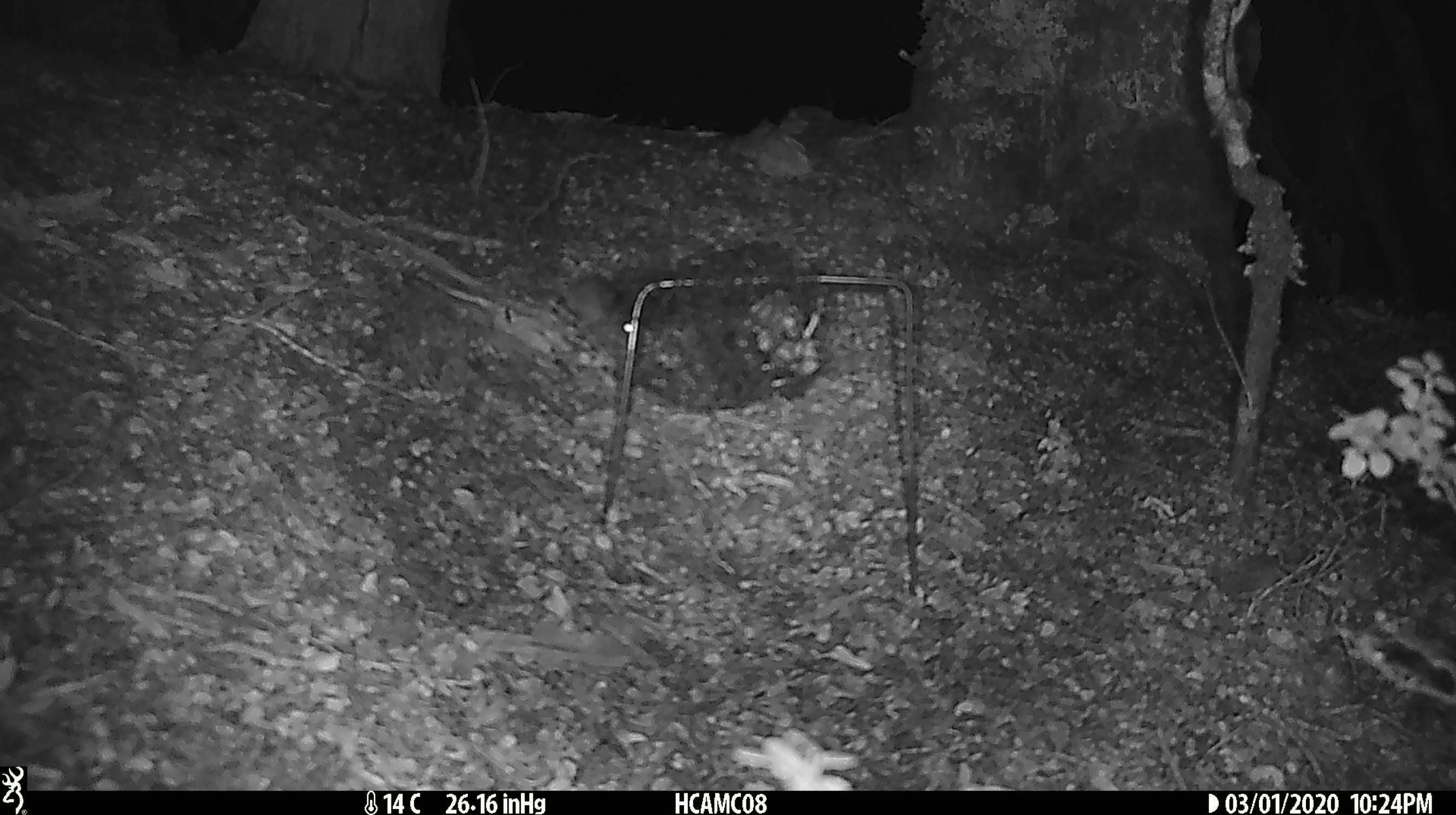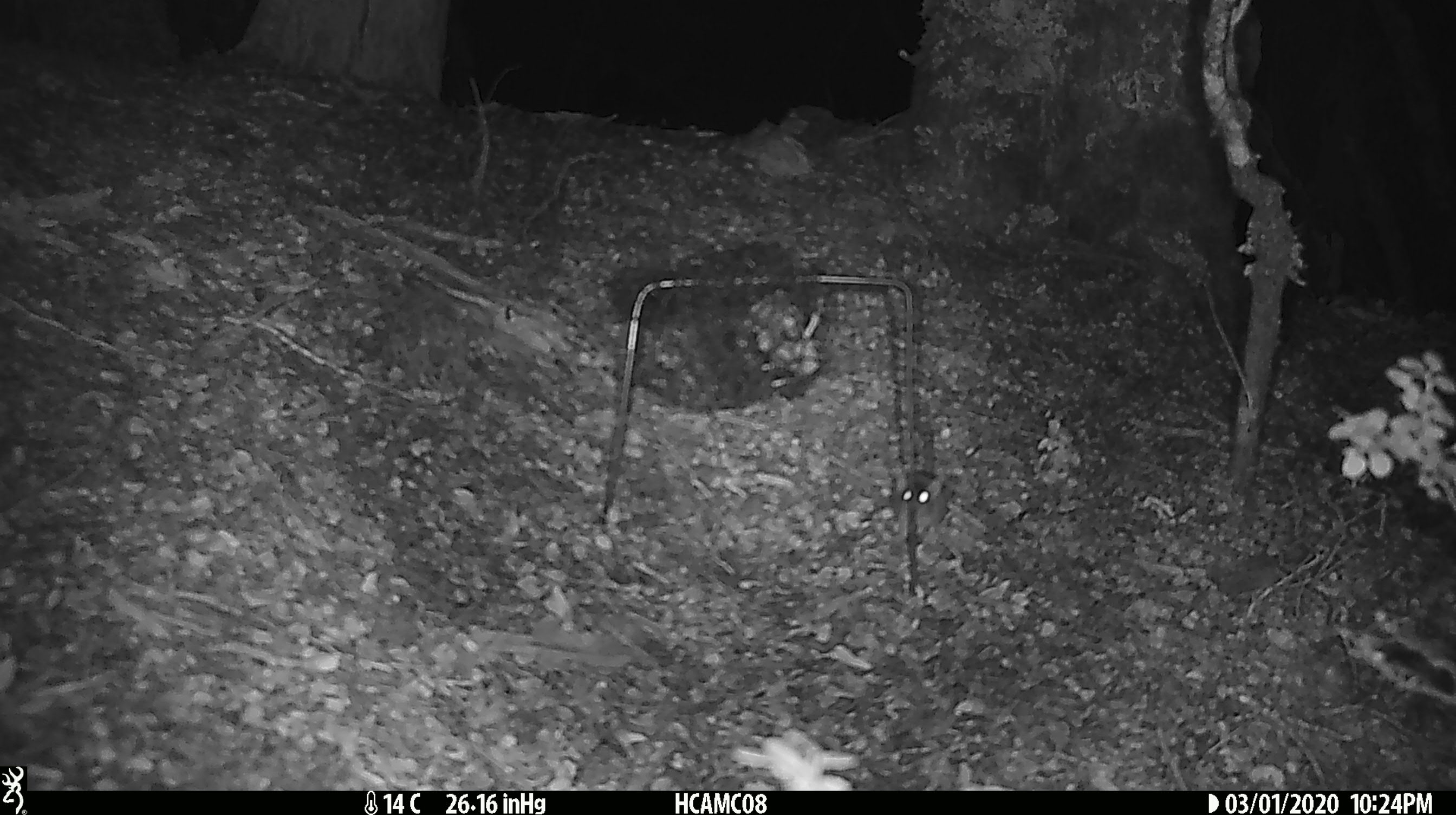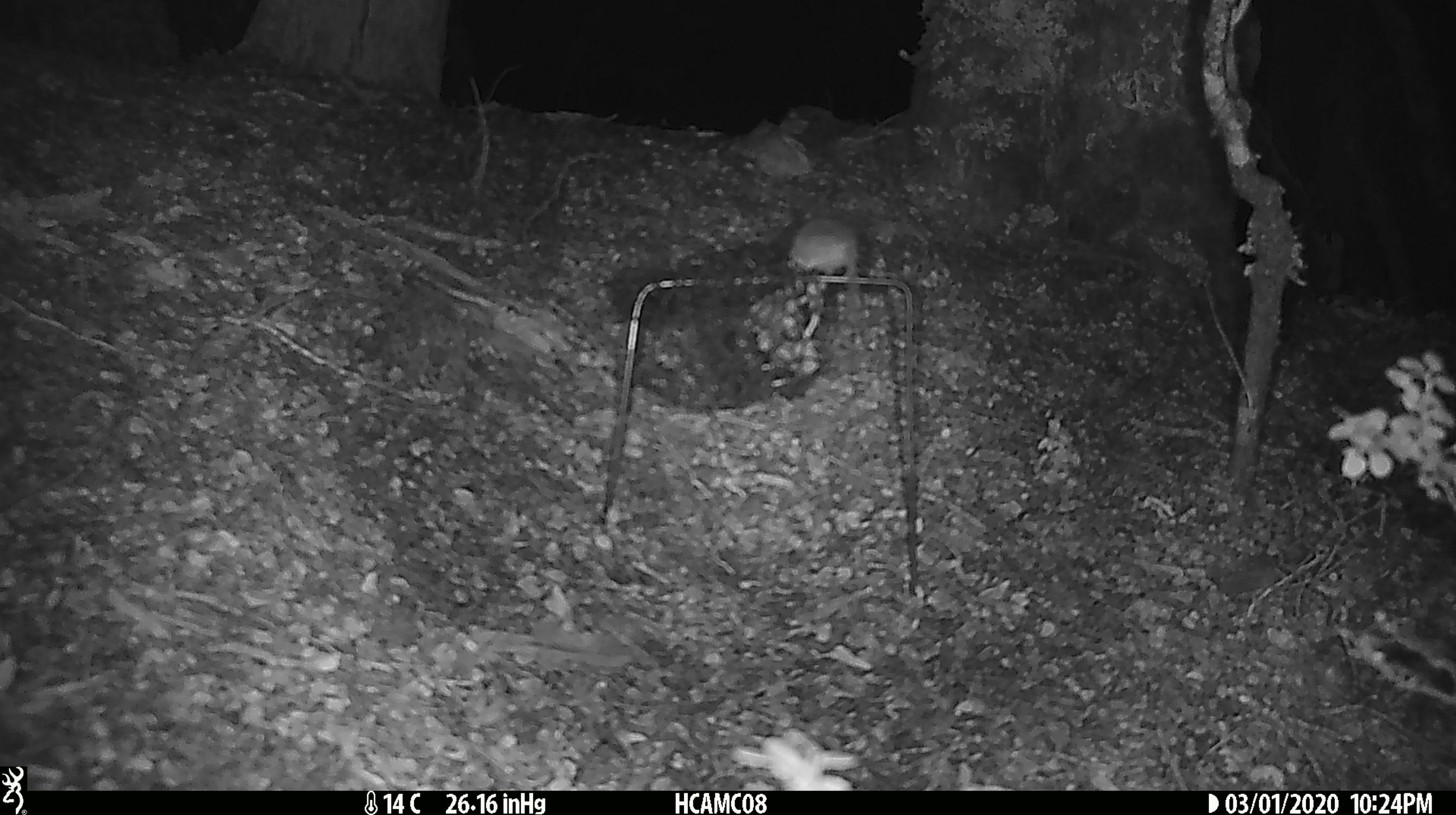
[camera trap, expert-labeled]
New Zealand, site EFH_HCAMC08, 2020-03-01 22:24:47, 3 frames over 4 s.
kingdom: Animalia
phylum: Chordata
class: Mammalia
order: Rodentia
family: Muridae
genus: Mus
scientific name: Mus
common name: mouse